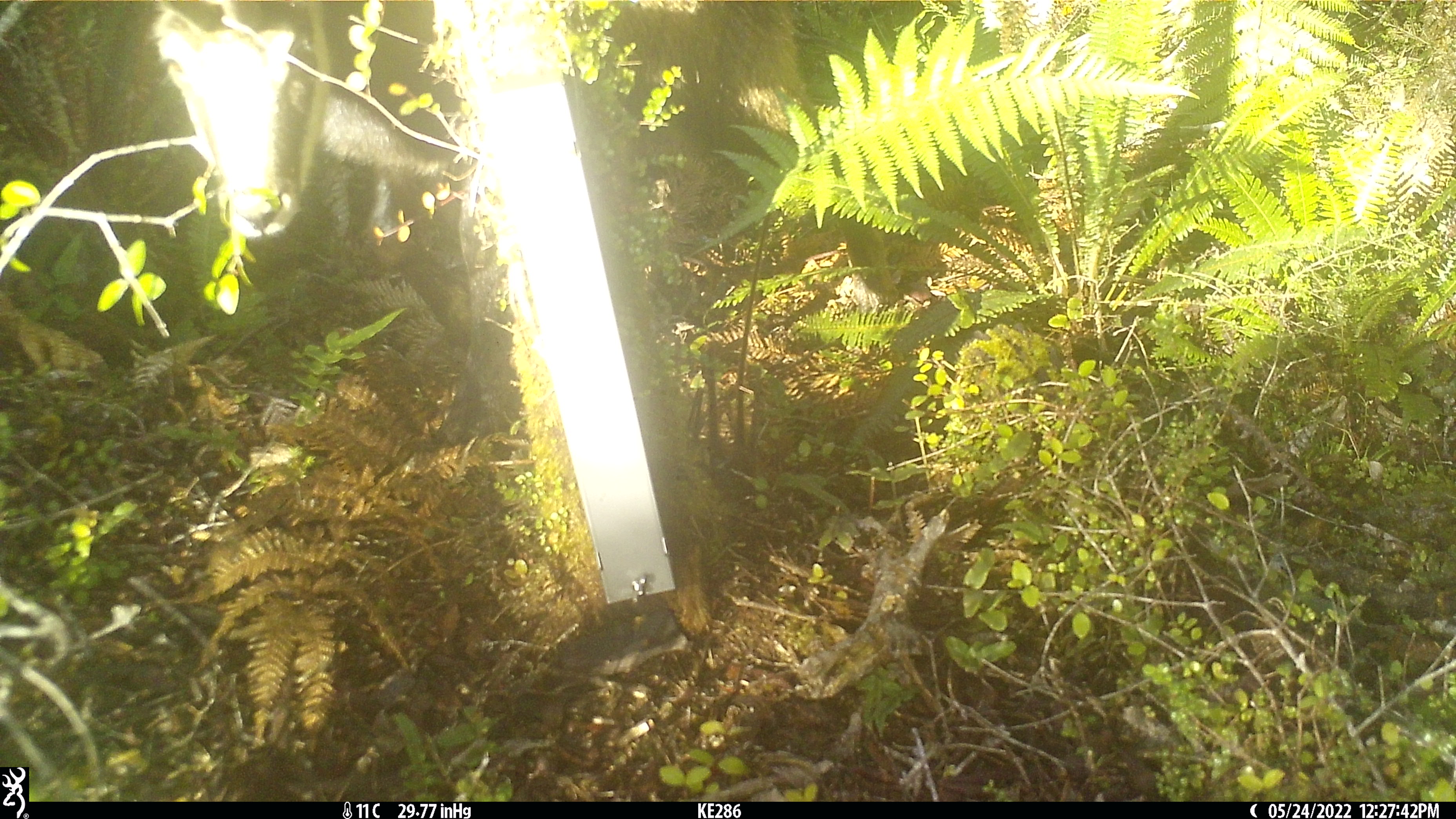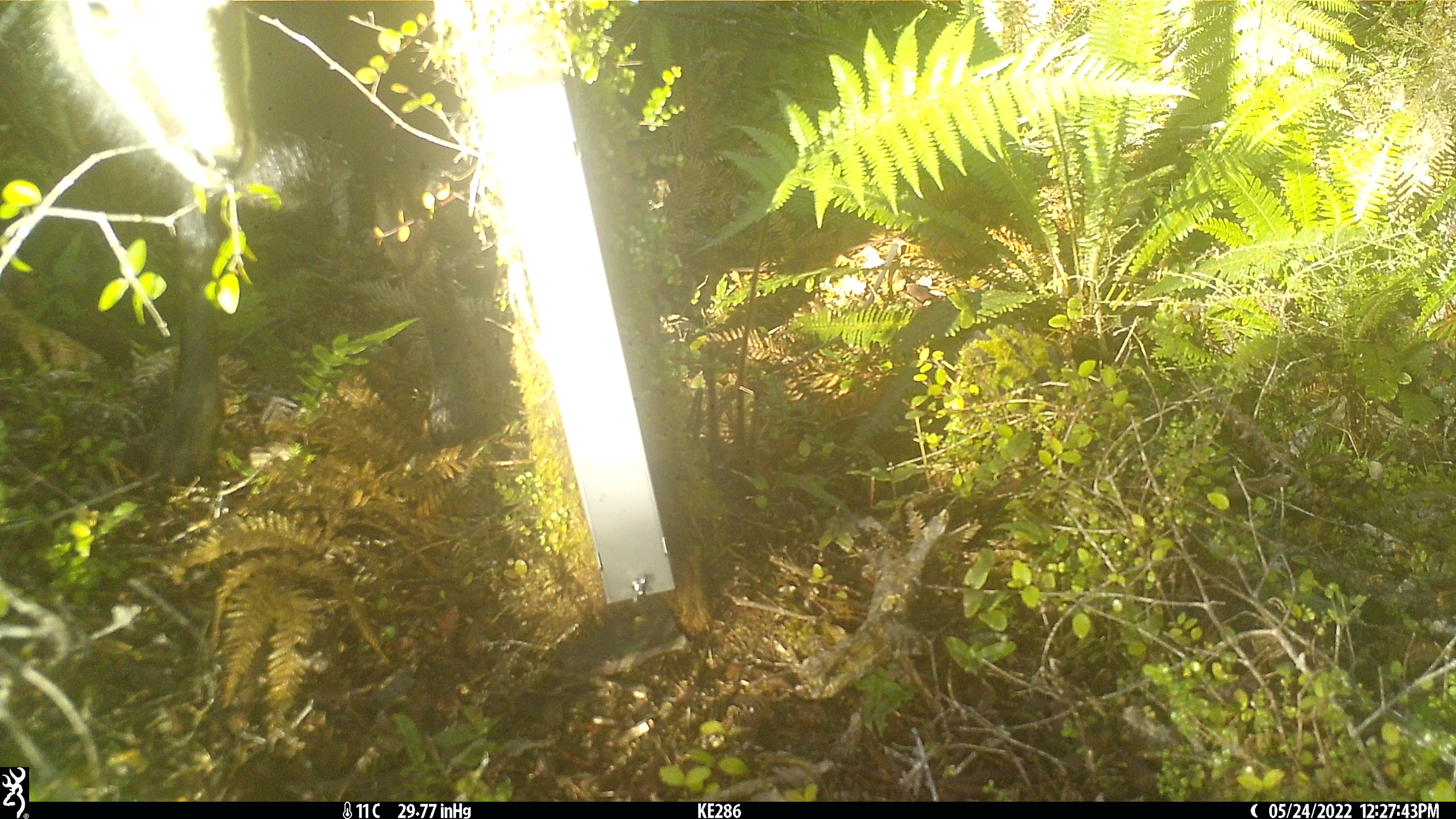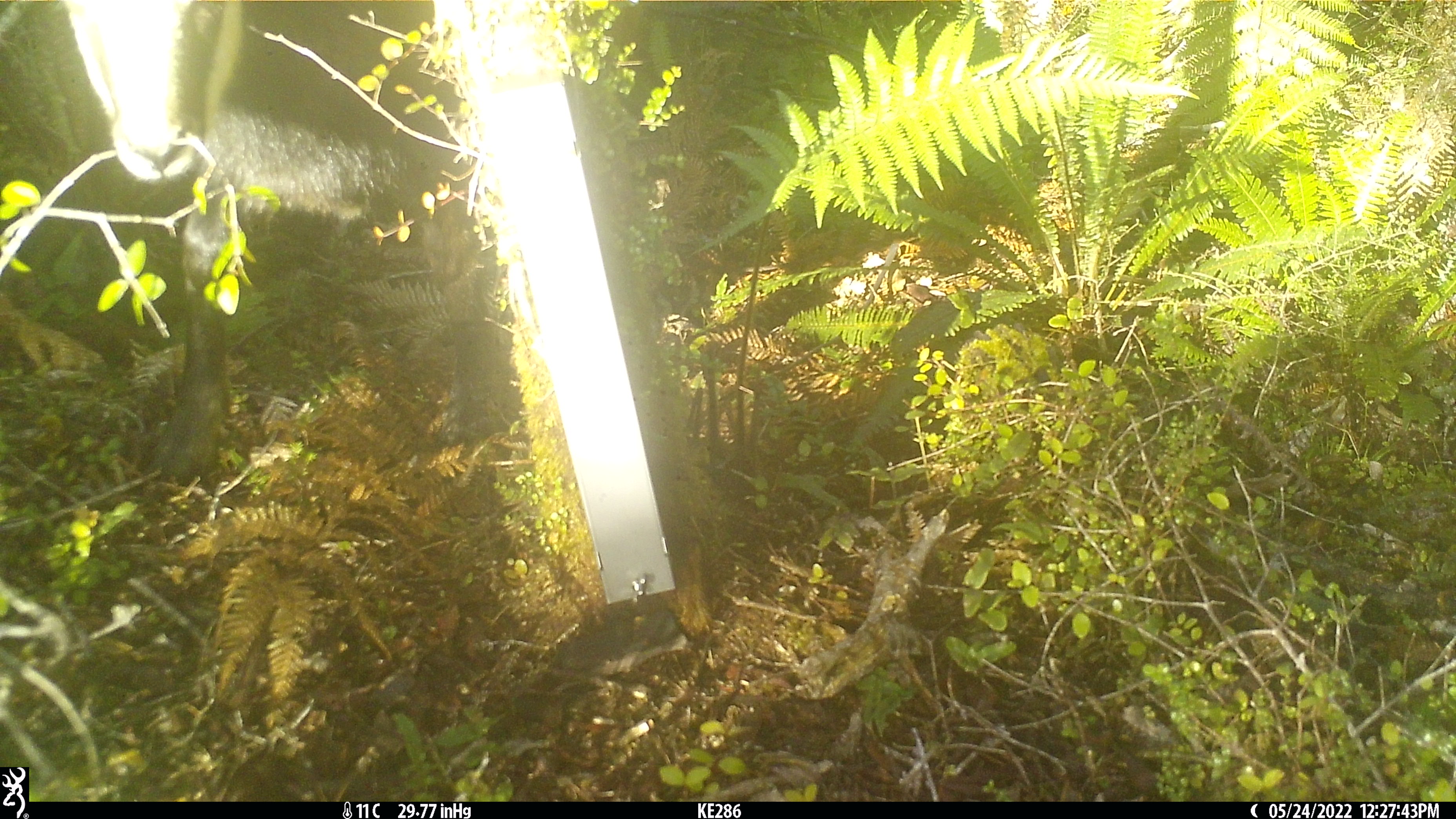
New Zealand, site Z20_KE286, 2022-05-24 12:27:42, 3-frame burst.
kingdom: Animalia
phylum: Chordata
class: Mammalia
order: Artiodactyla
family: Bovidae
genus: Rupicapra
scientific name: Rupicapra rupicapra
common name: alpine chamois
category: chamois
Chamois (alpine chamois) (Rupicapra rupicapra).